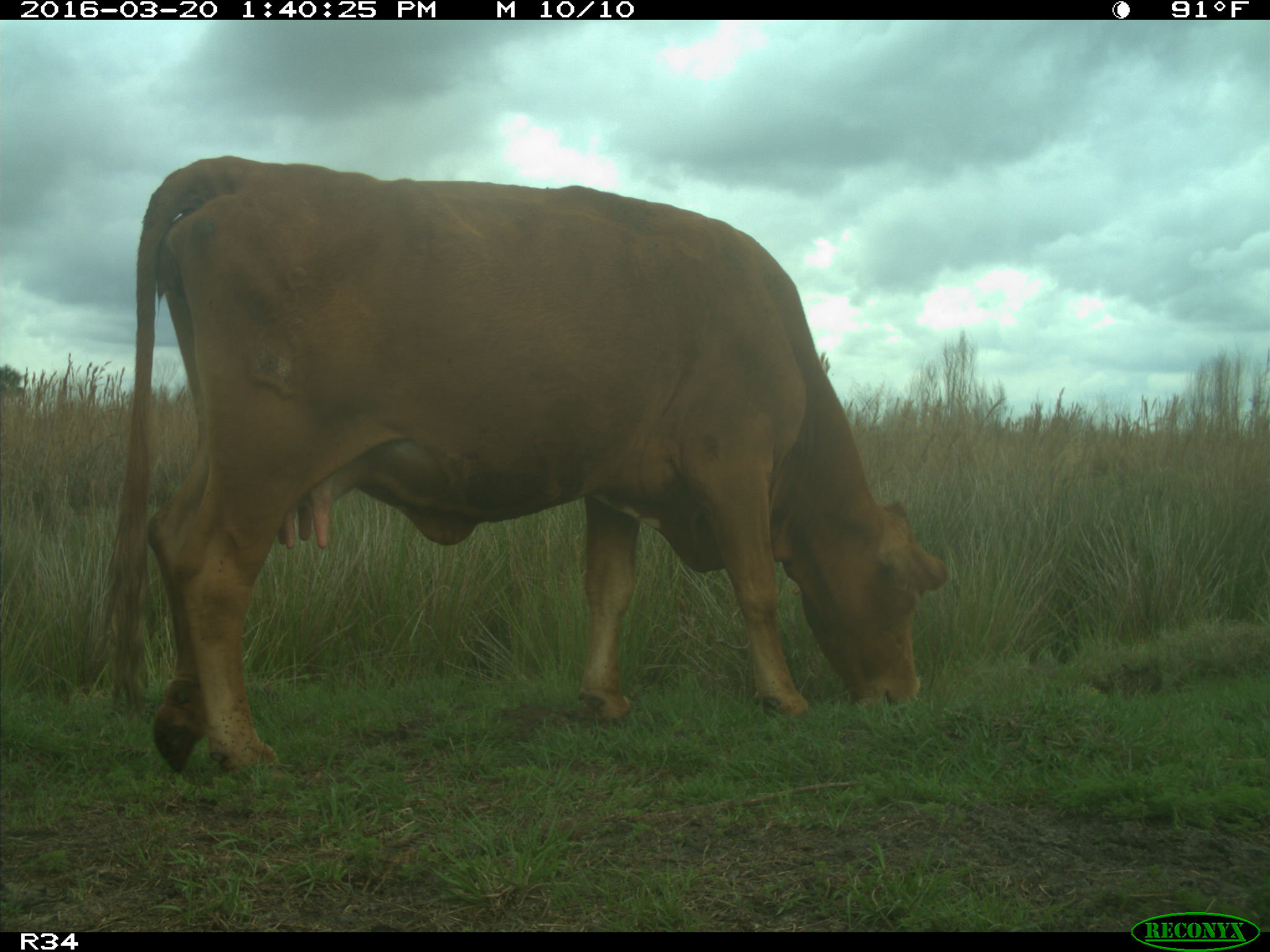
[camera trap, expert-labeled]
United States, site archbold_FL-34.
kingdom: Animalia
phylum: Chordata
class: Mammalia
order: Artiodactyla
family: Bovidae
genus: Bos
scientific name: Bos taurus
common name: domestic cow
Bos taurus (domestic cow).